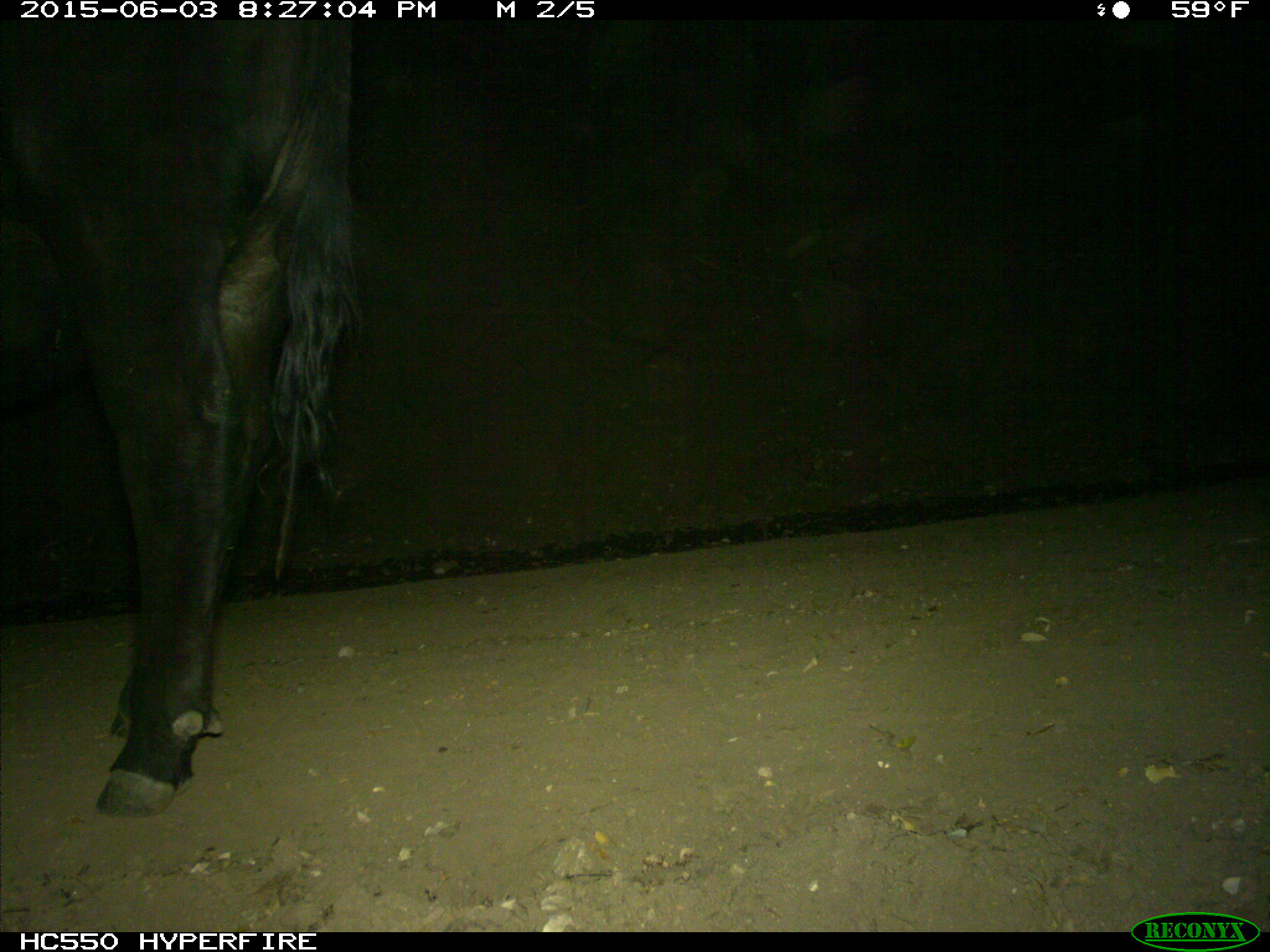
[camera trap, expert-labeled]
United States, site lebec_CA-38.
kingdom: Animalia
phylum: Chordata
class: Mammalia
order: Artiodactyla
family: Bovidae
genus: Bos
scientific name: Bos taurus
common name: domestic cow